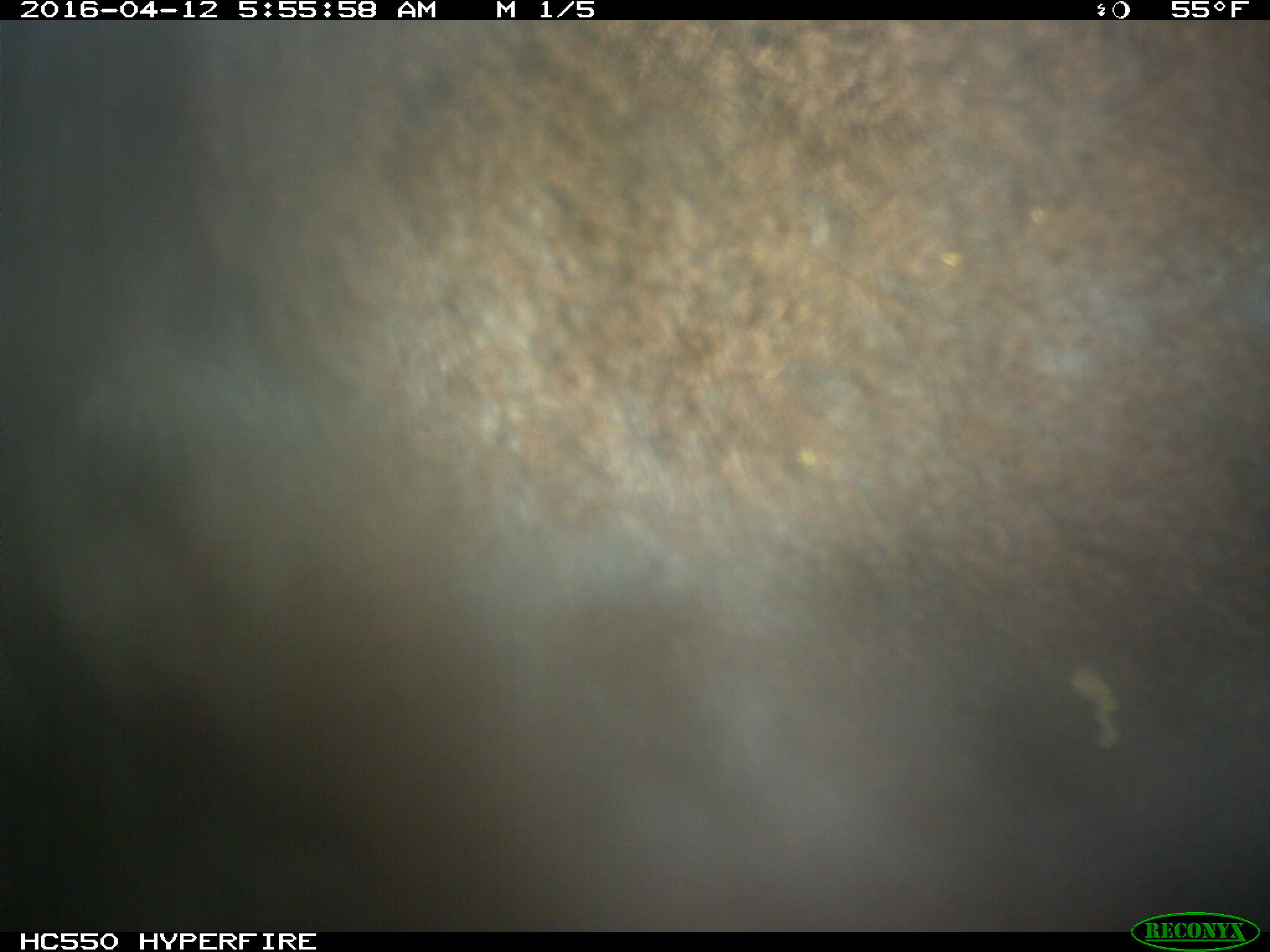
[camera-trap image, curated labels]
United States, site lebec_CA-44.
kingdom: Animalia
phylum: Chordata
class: Mammalia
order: Artiodactyla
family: Bovidae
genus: Bos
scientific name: Bos taurus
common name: domestic cow